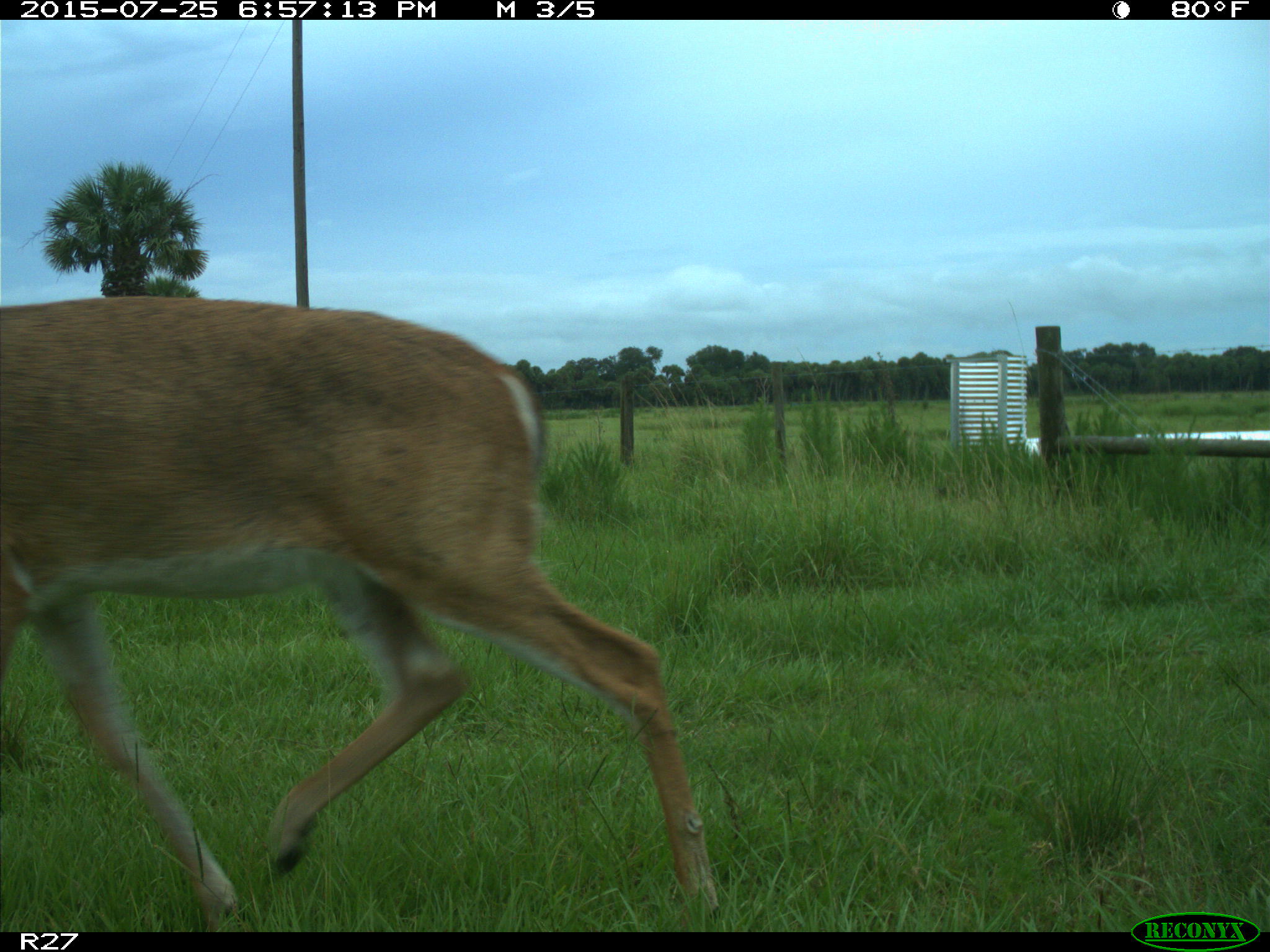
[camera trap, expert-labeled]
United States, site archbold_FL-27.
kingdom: Animalia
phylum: Chordata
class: Mammalia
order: Artiodactyla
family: Cervidae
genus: Odocoileus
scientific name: Odocoileus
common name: deer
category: unidentified deer